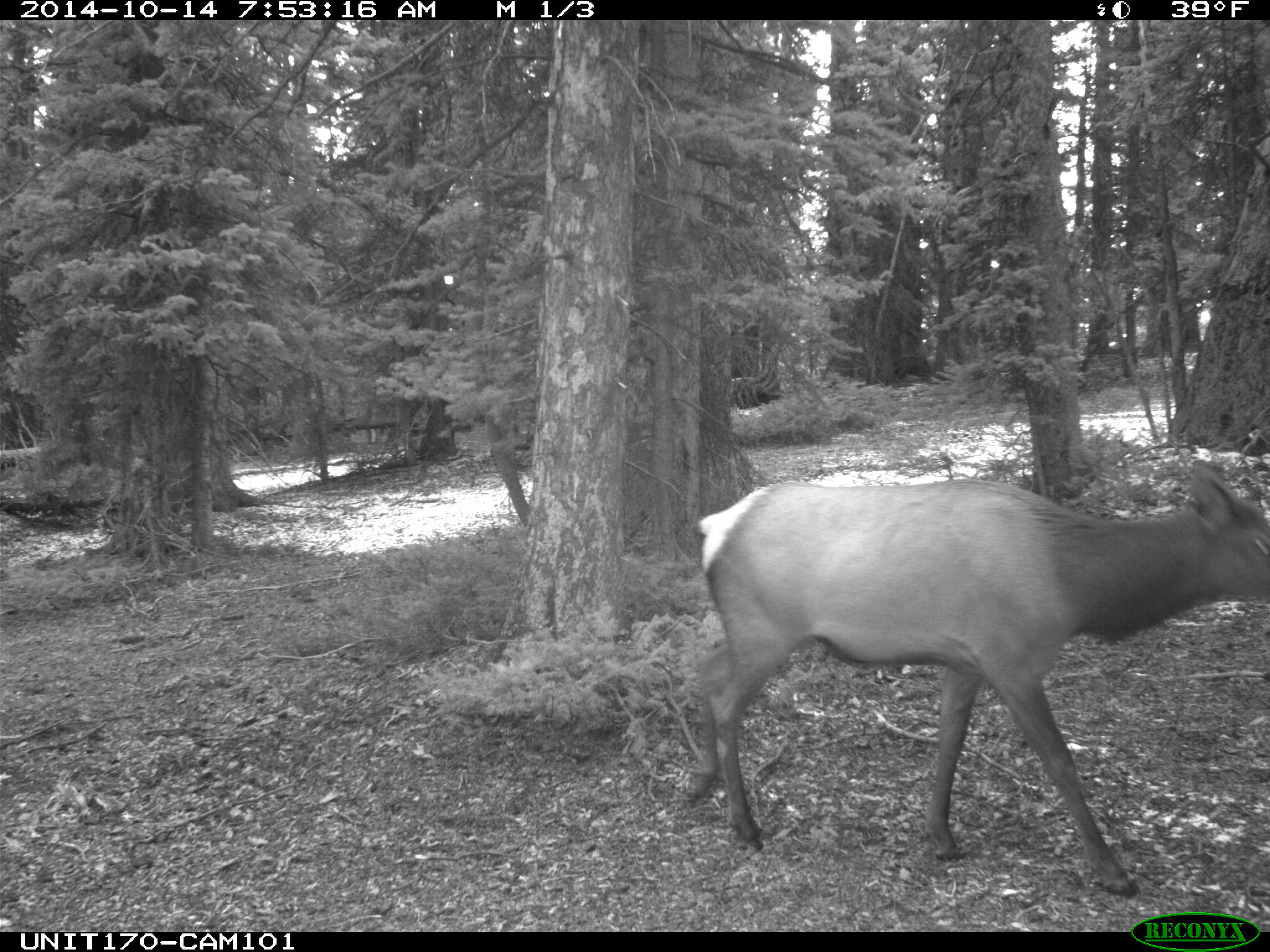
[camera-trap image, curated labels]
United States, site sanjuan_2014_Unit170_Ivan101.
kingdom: Animalia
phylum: Chordata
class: Mammalia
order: Artiodactyla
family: Cervidae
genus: Cervus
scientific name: Cervus elaphus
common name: red deer